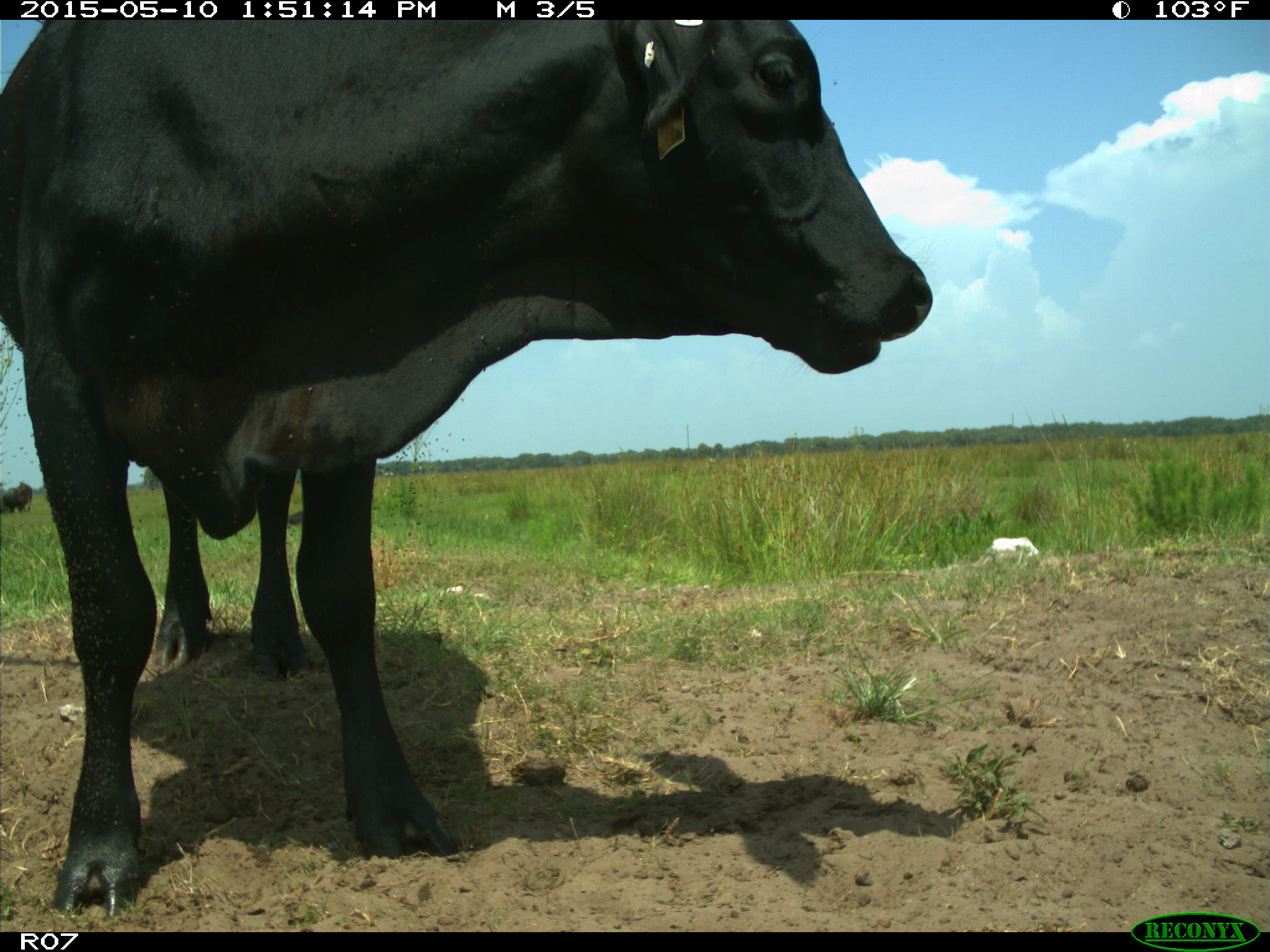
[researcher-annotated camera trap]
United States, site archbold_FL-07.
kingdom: Animalia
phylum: Chordata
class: Mammalia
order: Artiodactyla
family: Bovidae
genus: Bos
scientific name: Bos taurus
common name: domestic cow